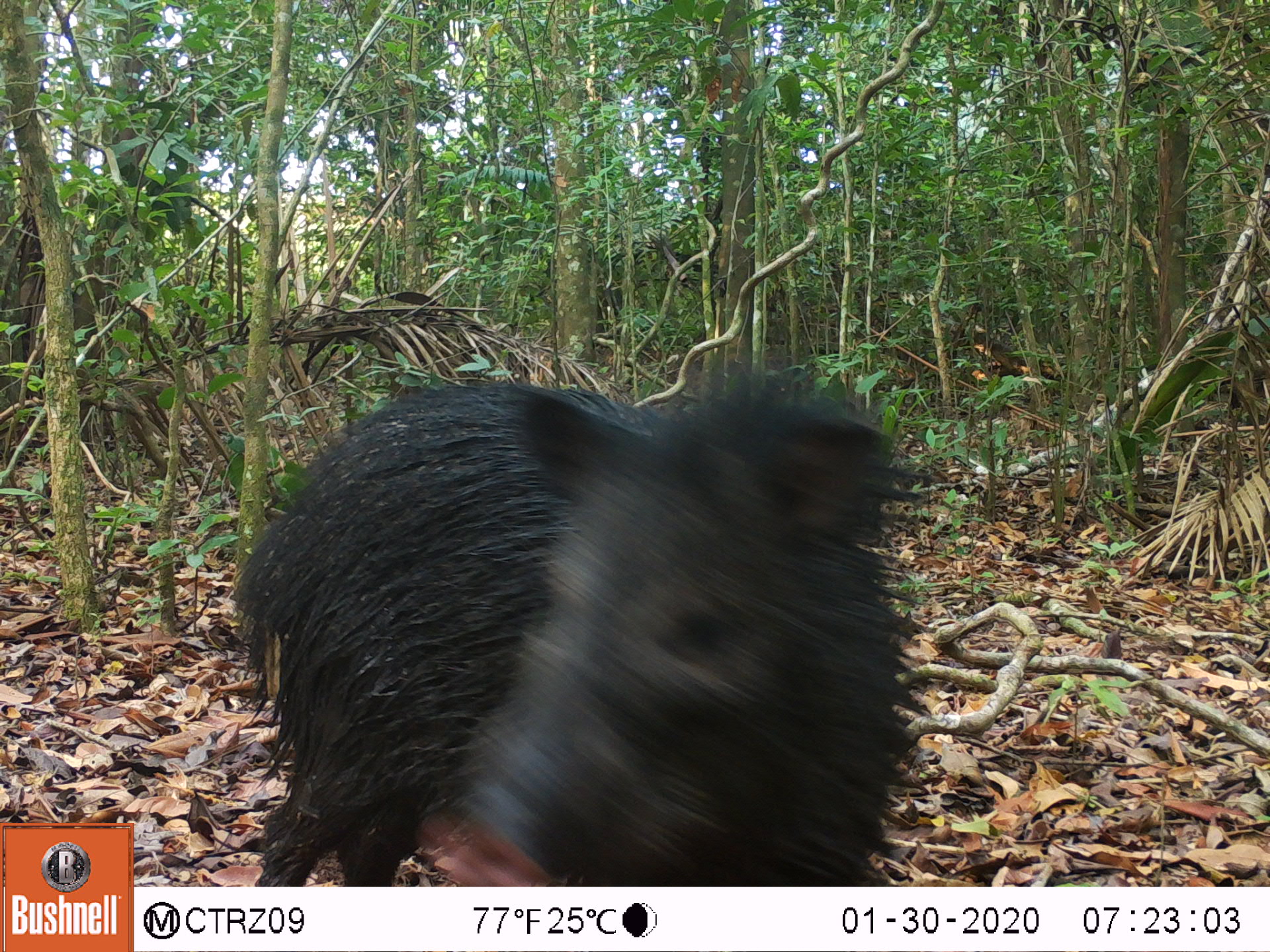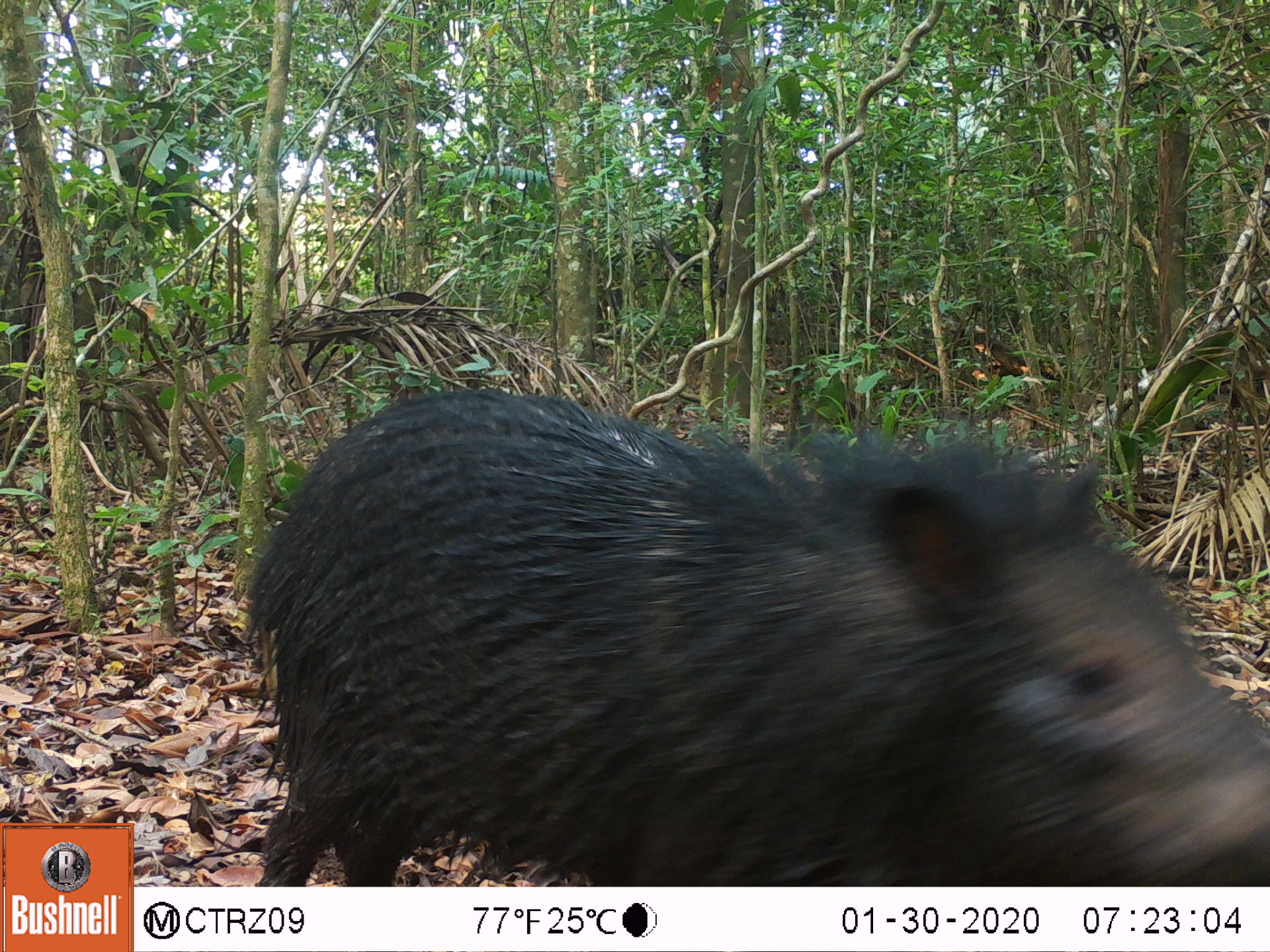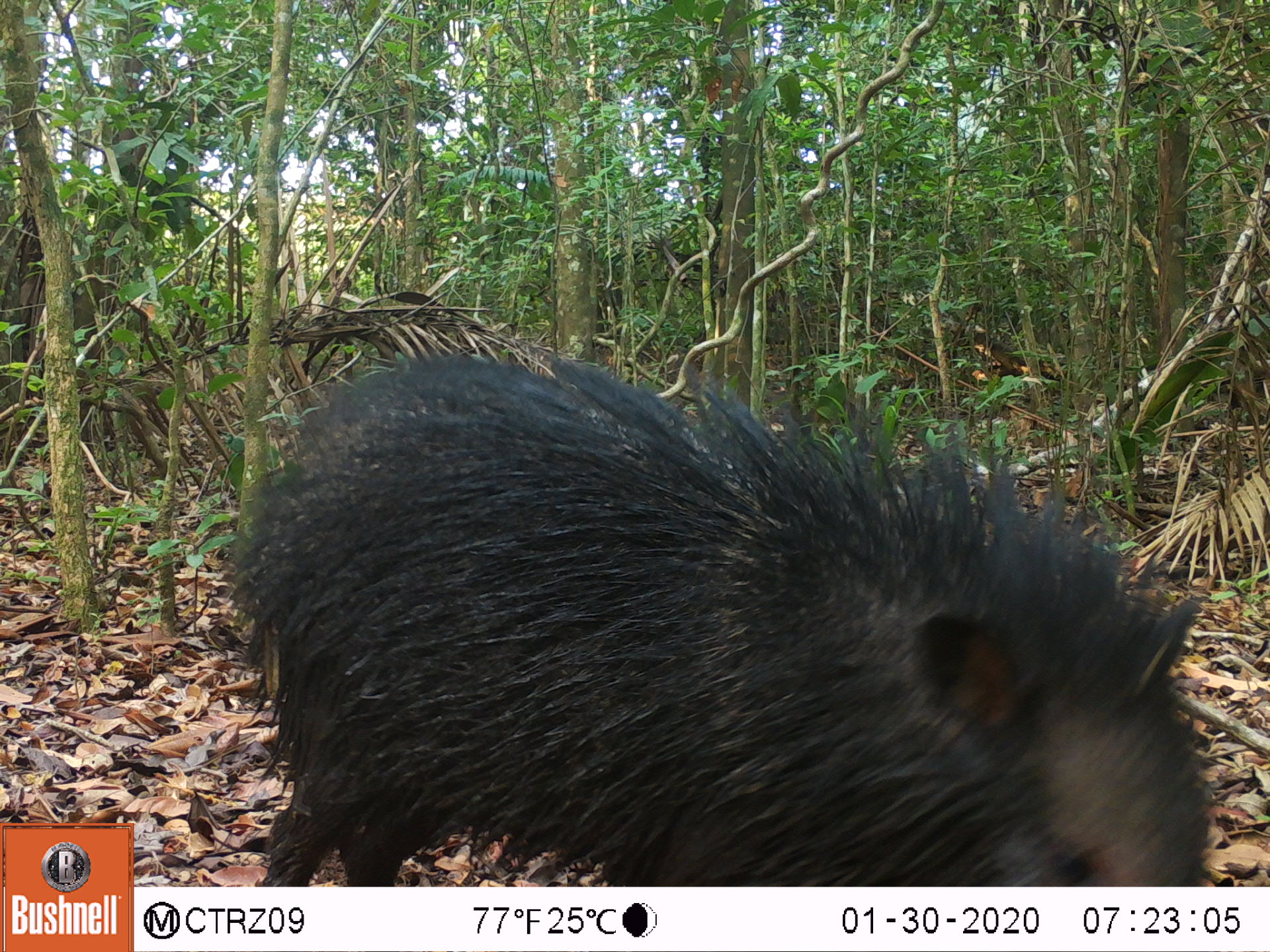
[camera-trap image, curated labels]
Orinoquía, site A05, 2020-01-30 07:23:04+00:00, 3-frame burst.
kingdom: Animalia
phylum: Chordata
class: Mammalia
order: Artiodactyla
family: Tayassuidae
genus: Pecari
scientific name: Pecari tajacu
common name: collared peccary